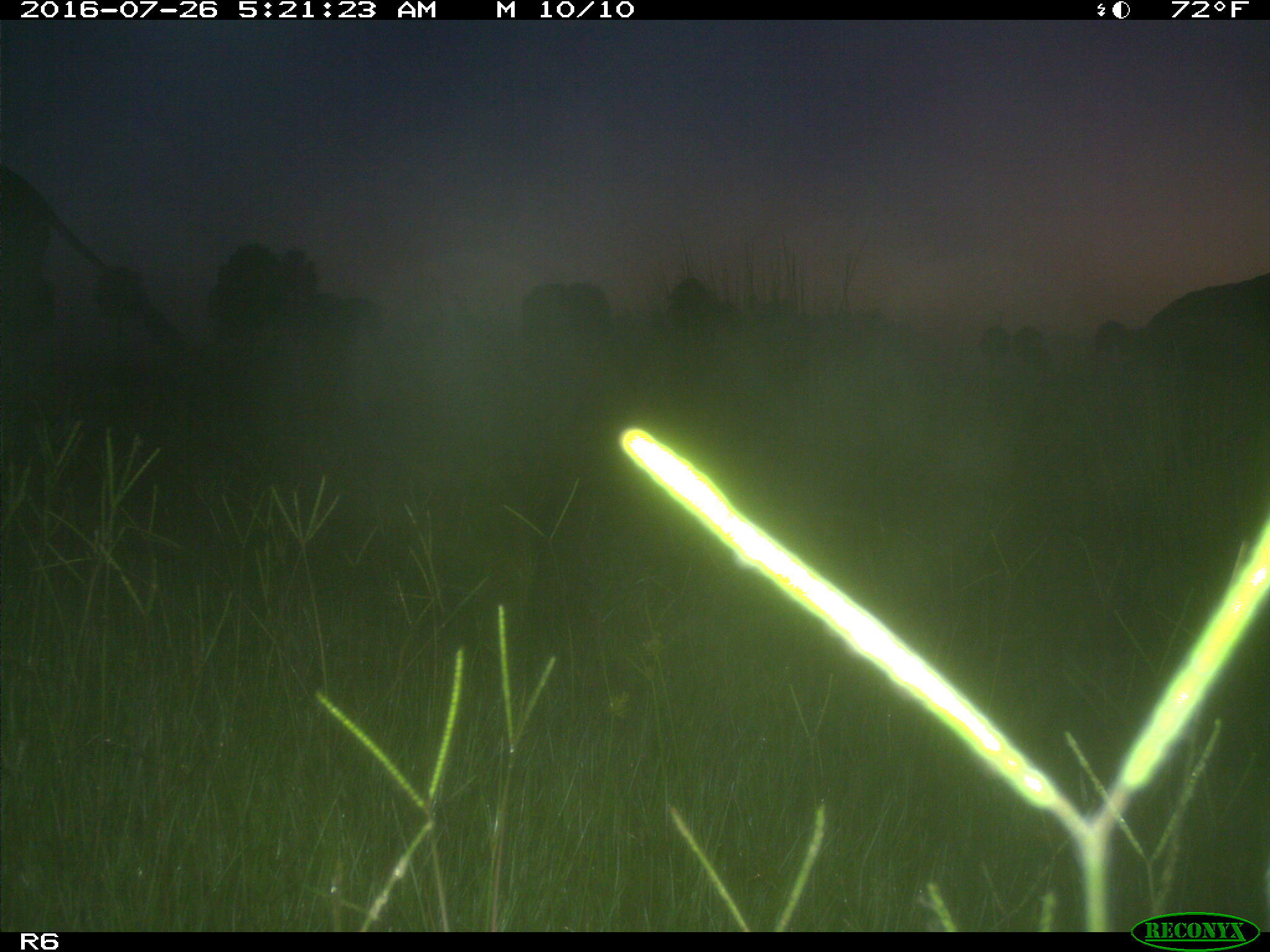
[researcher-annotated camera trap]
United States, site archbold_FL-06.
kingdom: Animalia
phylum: Chordata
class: Mammalia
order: Artiodactyla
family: Bovidae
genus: Bos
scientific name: Bos taurus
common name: domestic cow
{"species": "Bos taurus (domestic cow)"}